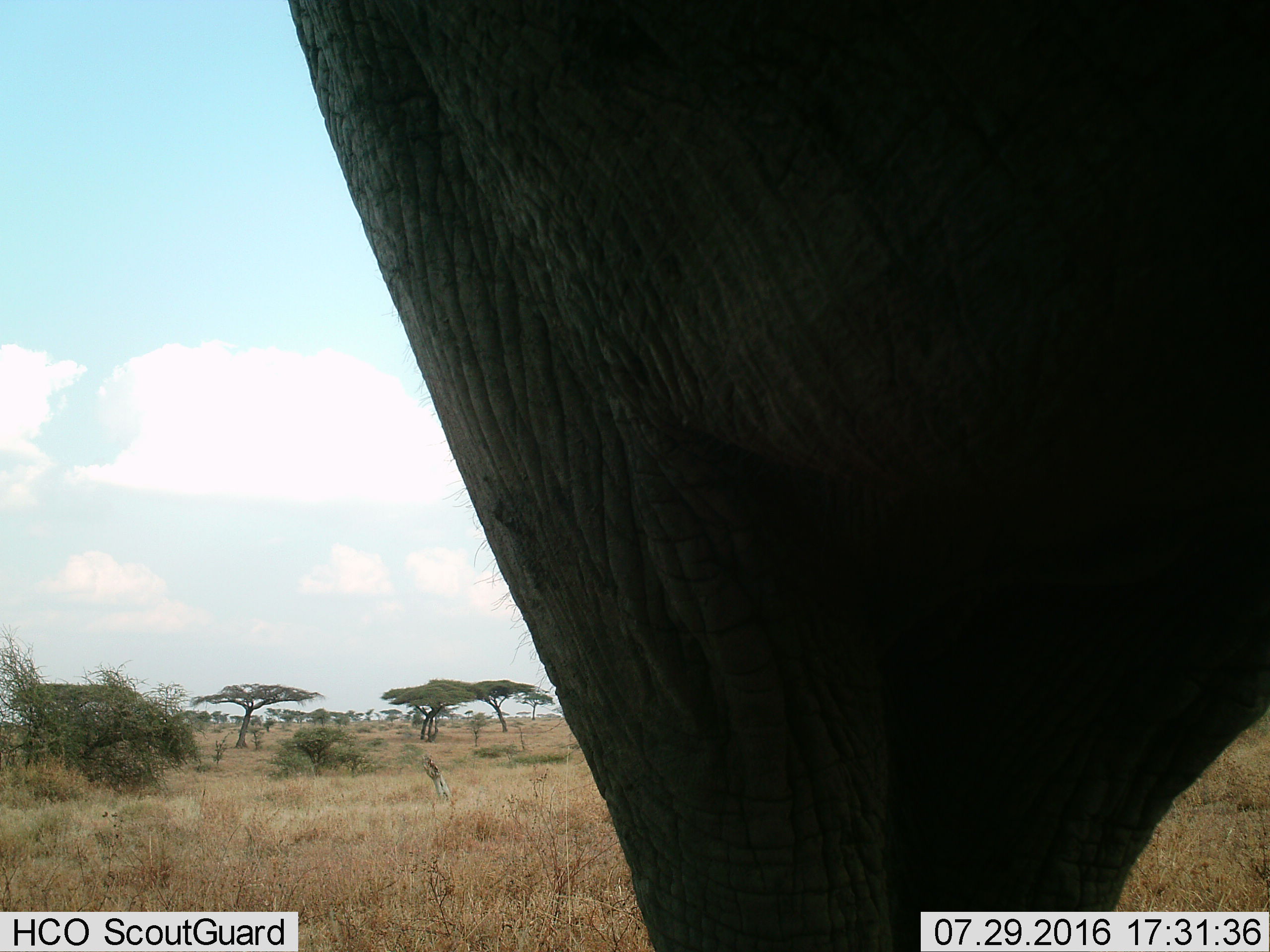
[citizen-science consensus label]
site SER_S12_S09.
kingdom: Animalia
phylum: Chordata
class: Mammalia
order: Proboscidea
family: Elephantidae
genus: Loxodonta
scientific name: Loxodonta africana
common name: african bush elephant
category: elephant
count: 1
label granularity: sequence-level